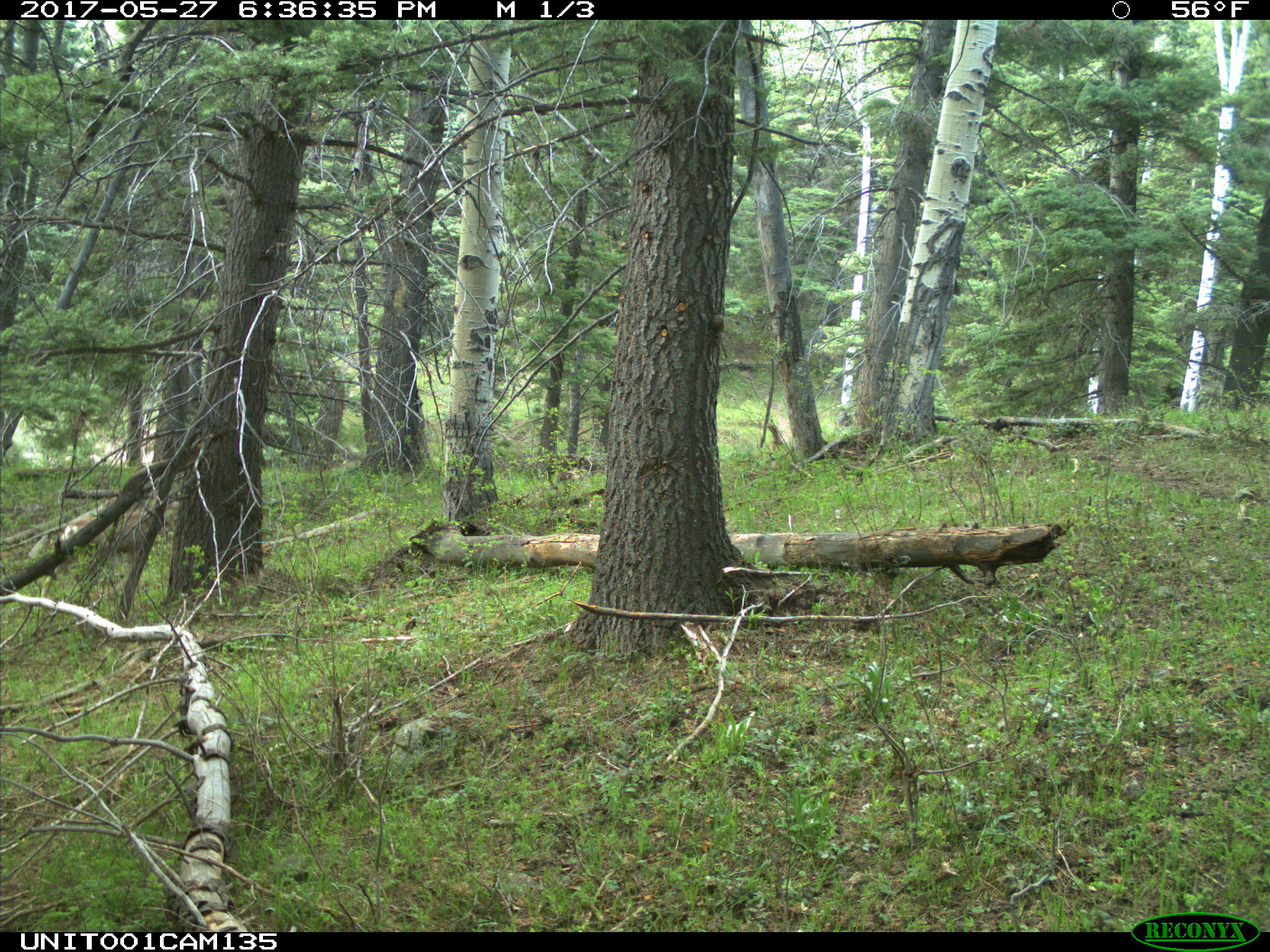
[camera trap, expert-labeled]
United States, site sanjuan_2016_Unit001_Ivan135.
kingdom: Animalia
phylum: Chordata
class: Mammalia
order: Artiodactyla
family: Cervidae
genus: Odocoileus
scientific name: Odocoileus hemionus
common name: mule deer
Odocoileus hemionus (mule deer).